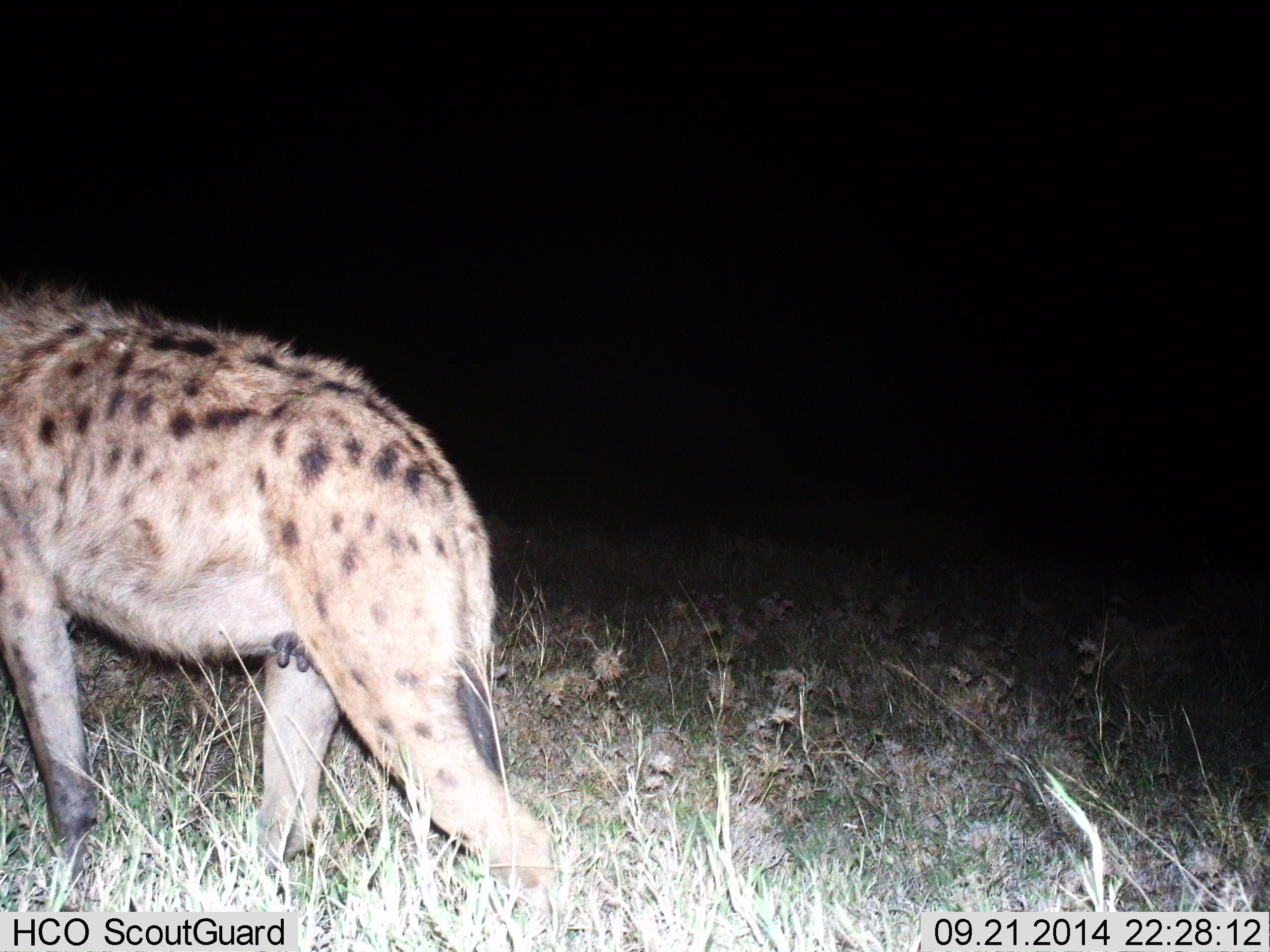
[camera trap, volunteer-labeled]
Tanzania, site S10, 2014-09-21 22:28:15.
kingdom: Animalia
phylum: Chordata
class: Mammalia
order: Carnivora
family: Hyaenidae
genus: Crocuta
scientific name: Crocuta crocuta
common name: spotted hyena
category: hyenaspotted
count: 1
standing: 0%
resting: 0%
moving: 100%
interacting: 0%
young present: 0%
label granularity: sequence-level